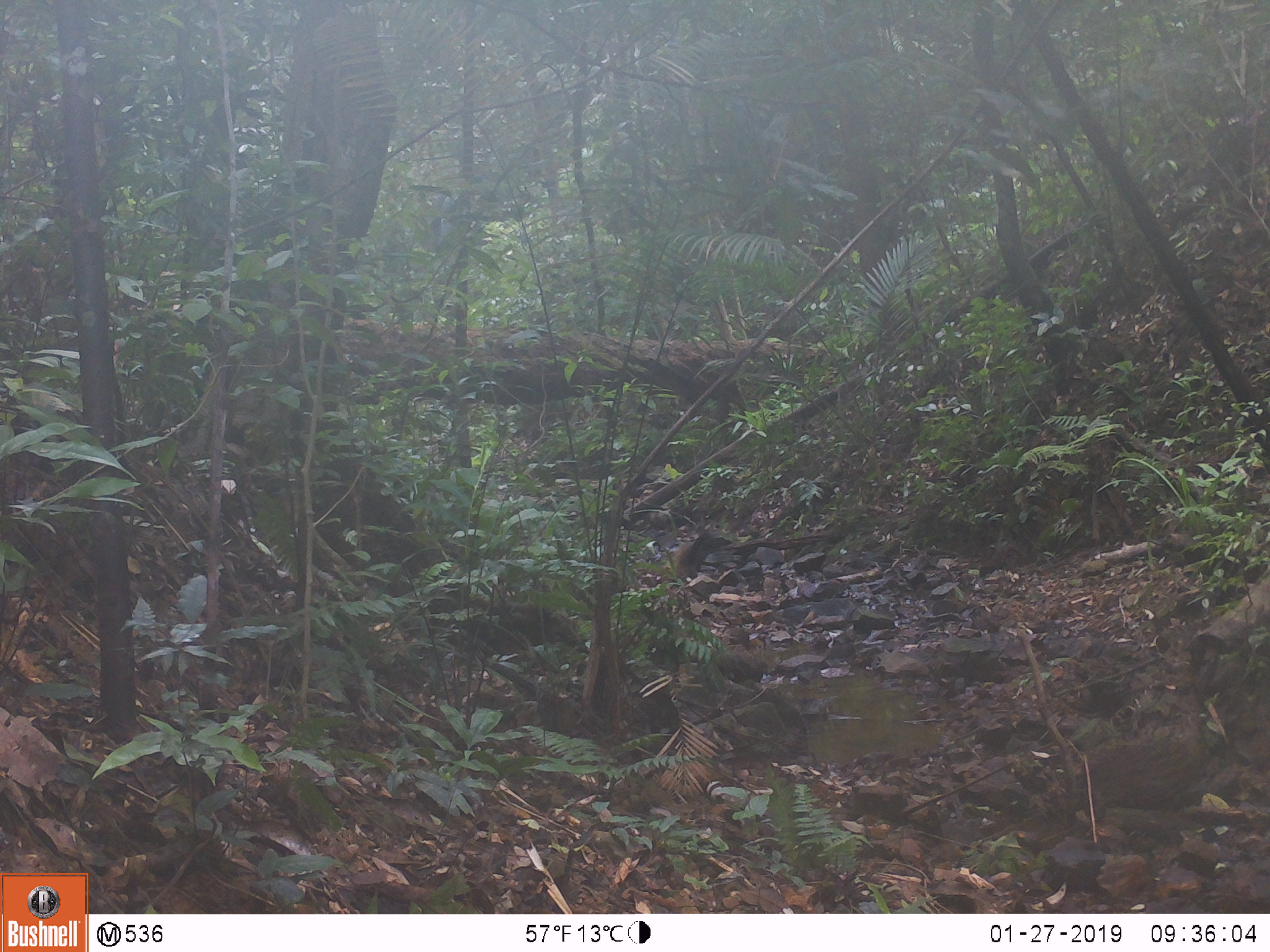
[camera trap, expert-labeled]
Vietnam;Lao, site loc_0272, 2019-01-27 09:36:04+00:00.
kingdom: Animalia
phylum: Chordata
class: Mammalia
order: Carnivora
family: Mustelidae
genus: Martes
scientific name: Martes flavigula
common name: yellow-throated marten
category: yellow throated marten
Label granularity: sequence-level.